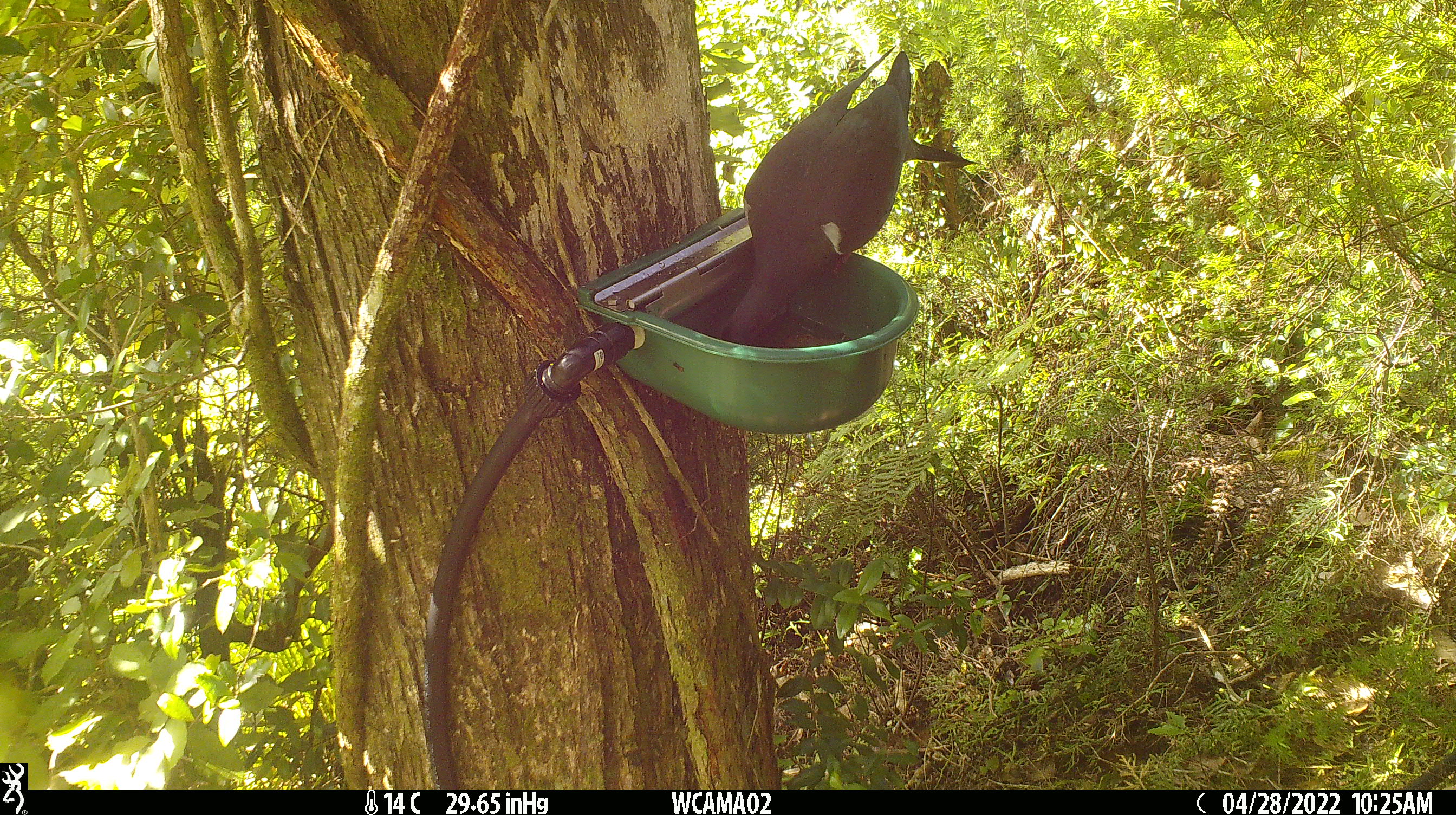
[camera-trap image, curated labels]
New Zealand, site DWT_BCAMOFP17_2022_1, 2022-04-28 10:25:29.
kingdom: Animalia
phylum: Chordata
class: Aves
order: Columbiformes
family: Columbidae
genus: Hemiphaga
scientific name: Hemiphaga novaeseelandiae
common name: new zealand pigeon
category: kereru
Kereru (new zealand pigeon) (Hemiphaga novaeseelandiae).